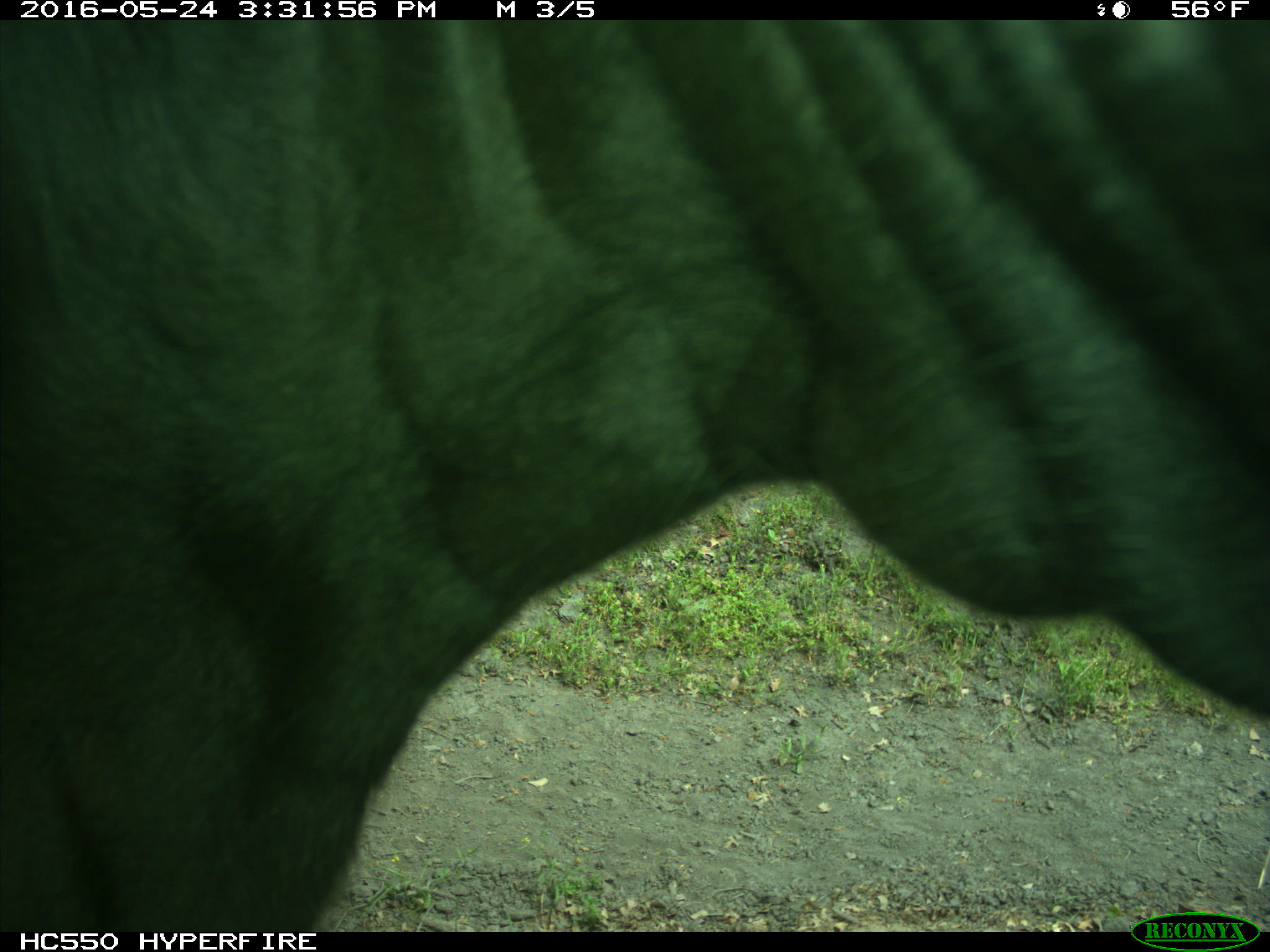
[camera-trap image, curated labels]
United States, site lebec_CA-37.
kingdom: Animalia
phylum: Chordata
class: Mammalia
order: Artiodactyla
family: Bovidae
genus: Bos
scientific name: Bos taurus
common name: domestic cow